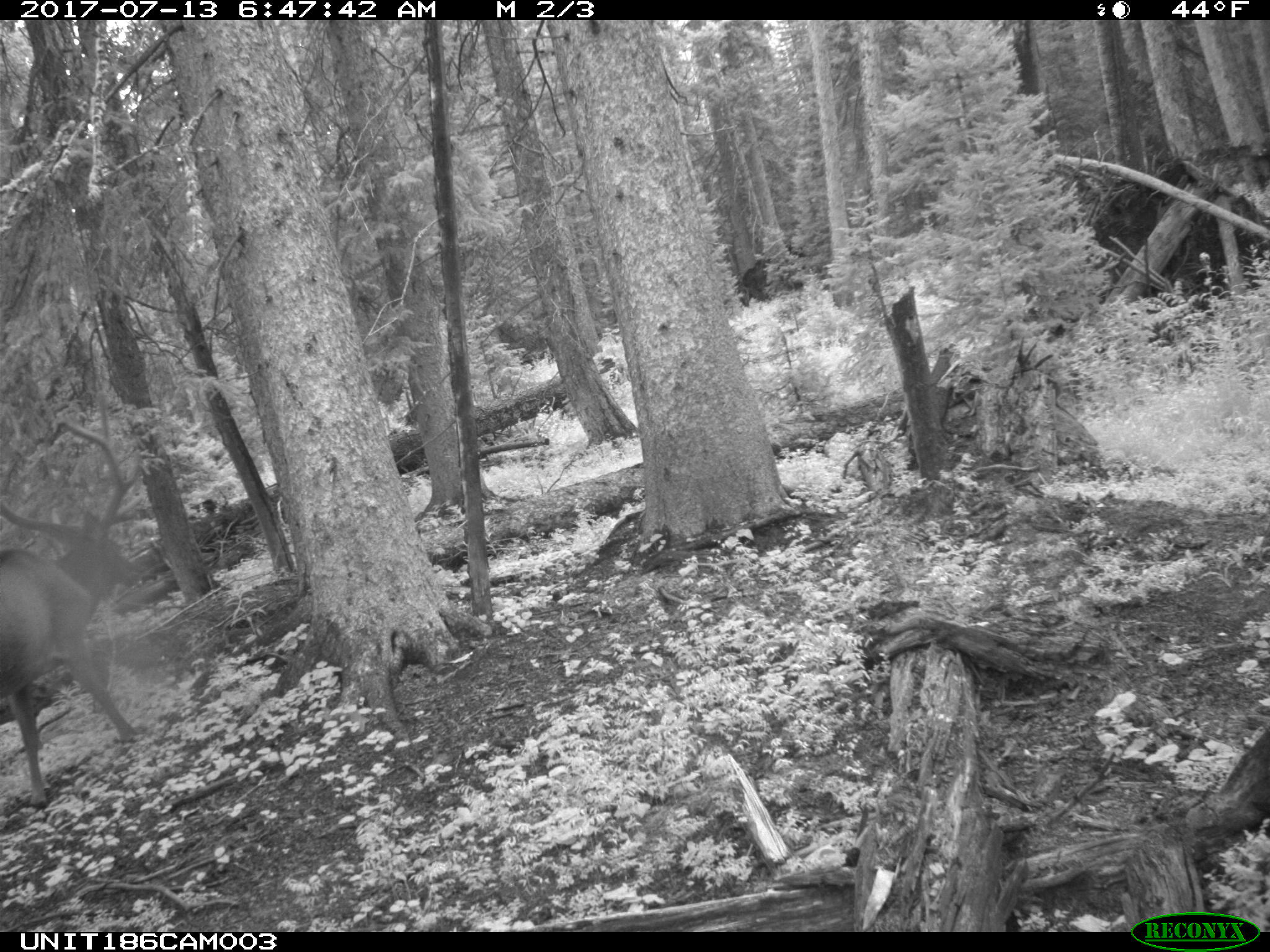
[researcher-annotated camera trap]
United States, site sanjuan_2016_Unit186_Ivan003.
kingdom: Animalia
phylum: Chordata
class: Mammalia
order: Artiodactyla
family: Cervidae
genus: Cervus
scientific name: Cervus elaphus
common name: red deer